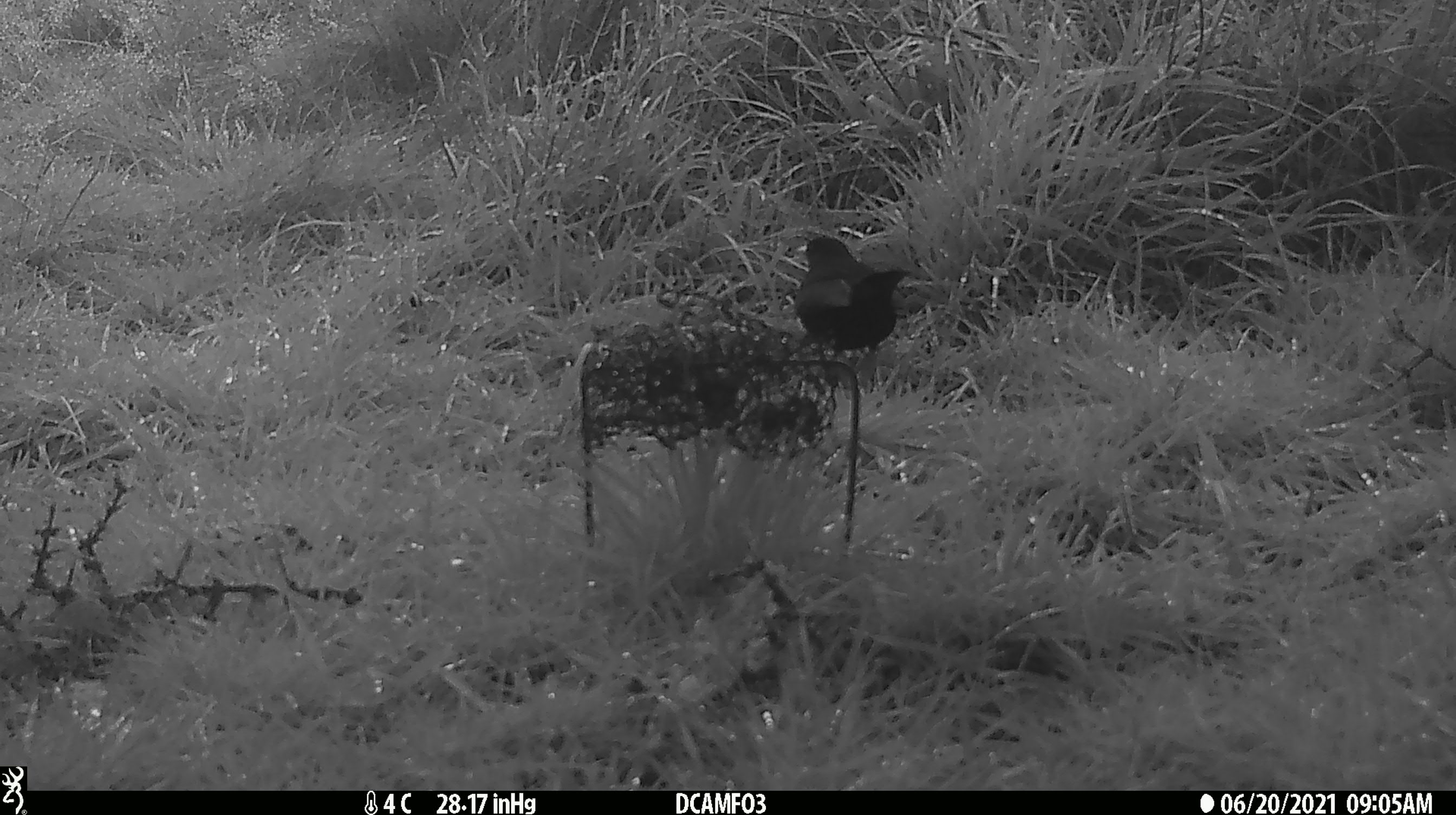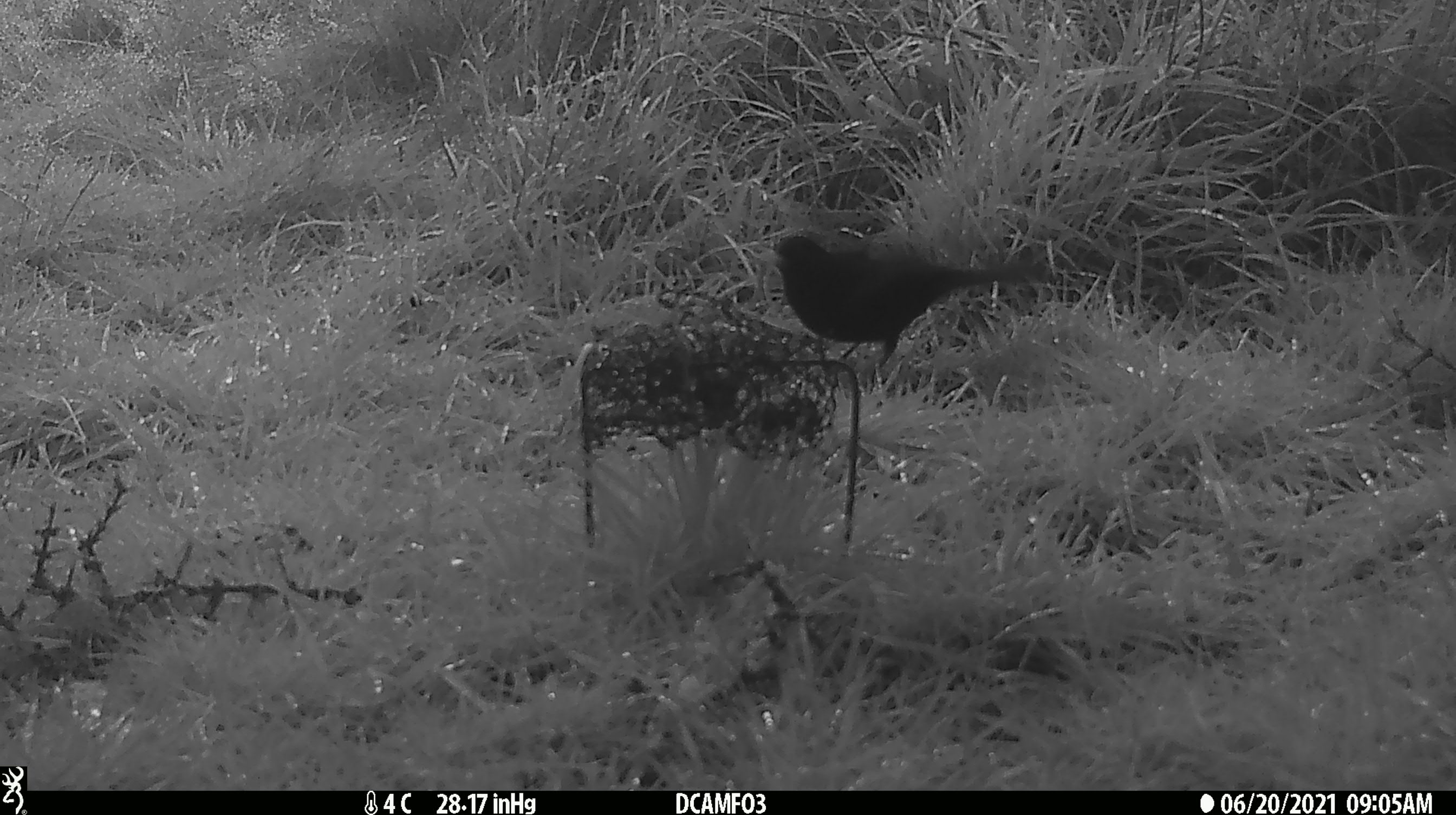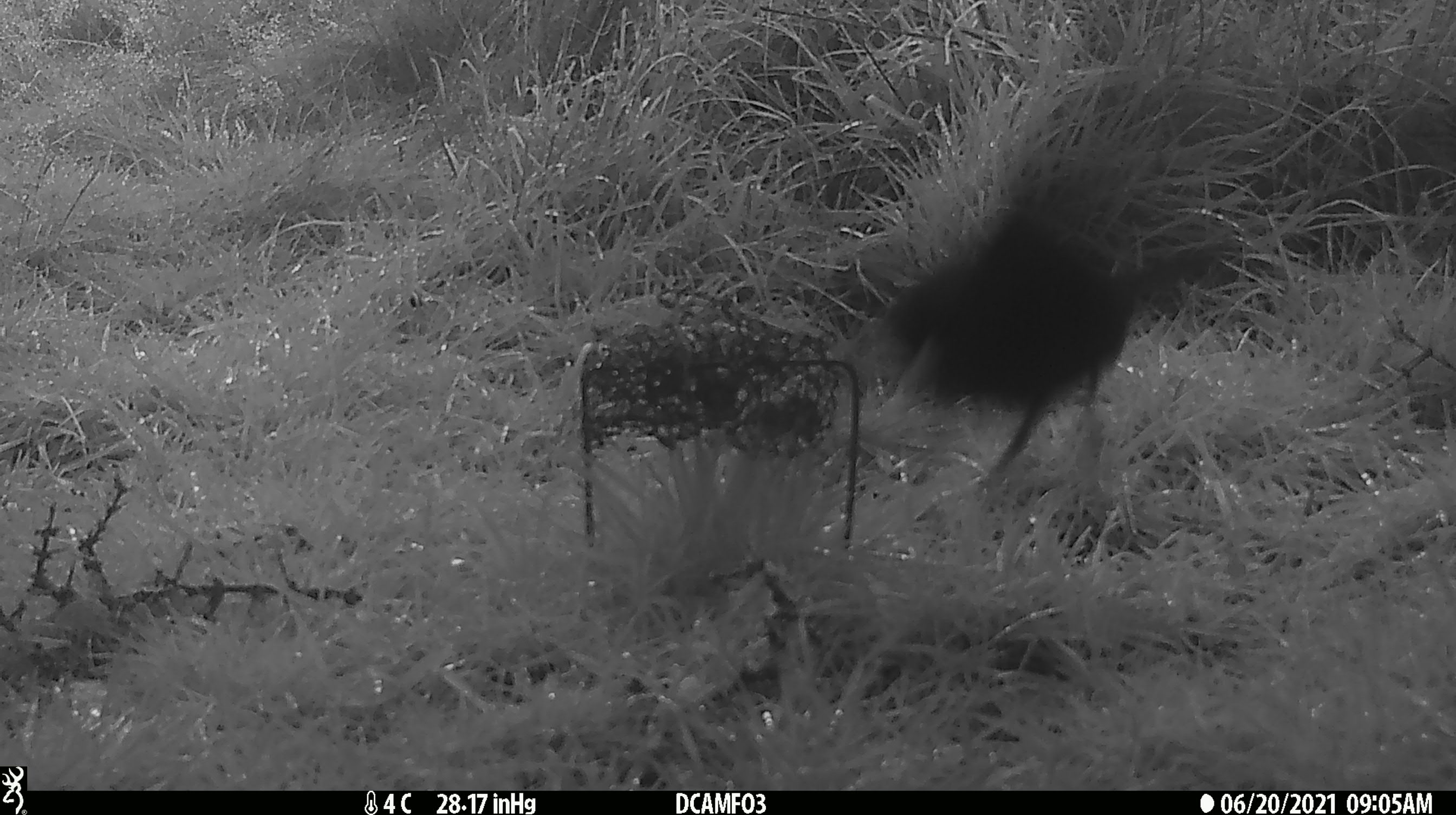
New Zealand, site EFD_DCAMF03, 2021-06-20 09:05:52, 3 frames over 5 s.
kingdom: Animalia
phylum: Chordata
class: Aves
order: Passeriformes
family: Turdidae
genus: Turdus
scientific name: Turdus philomelos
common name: song thrush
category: thrush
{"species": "thrush (song thrush) (Turdus philomelos)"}